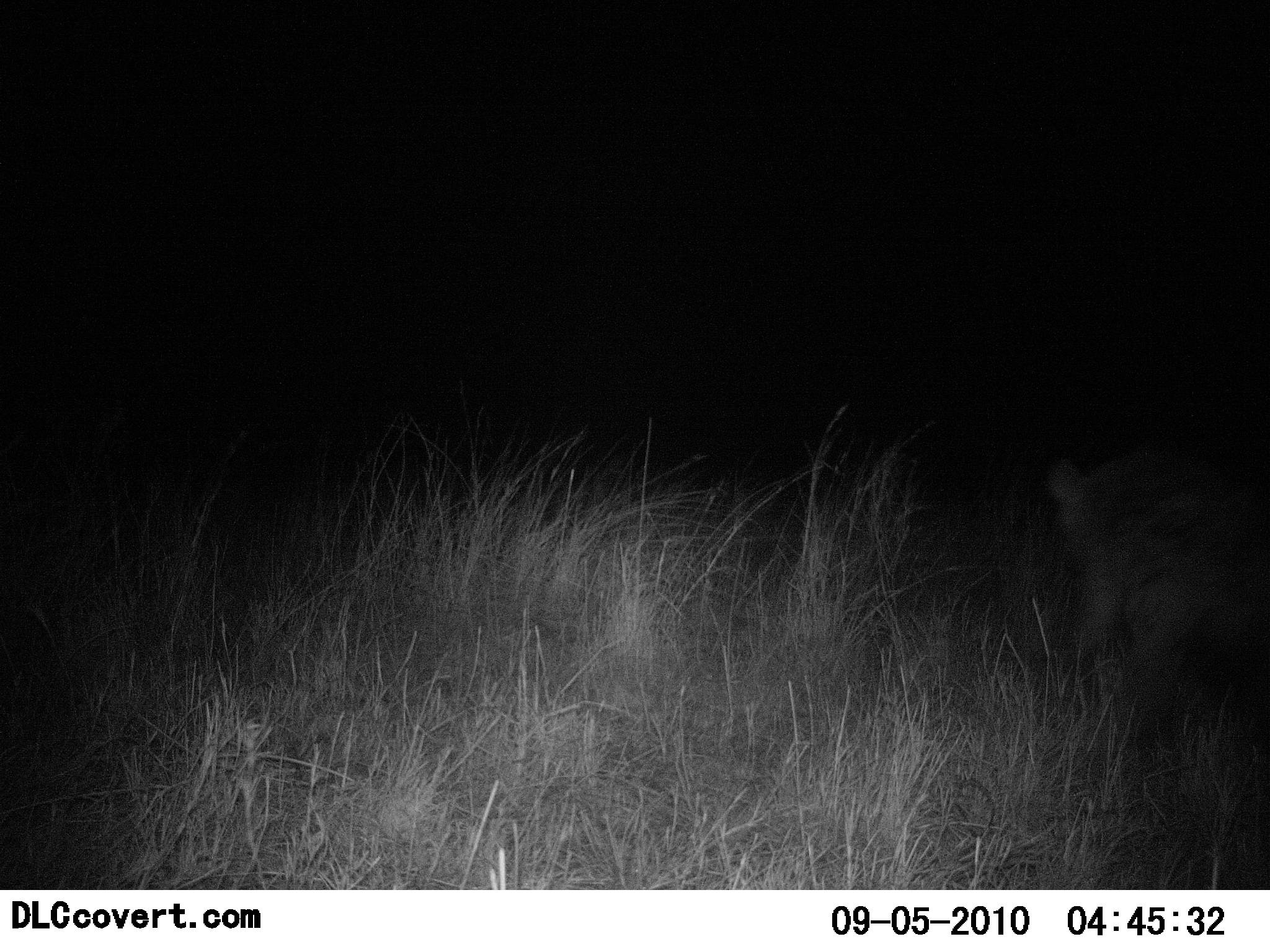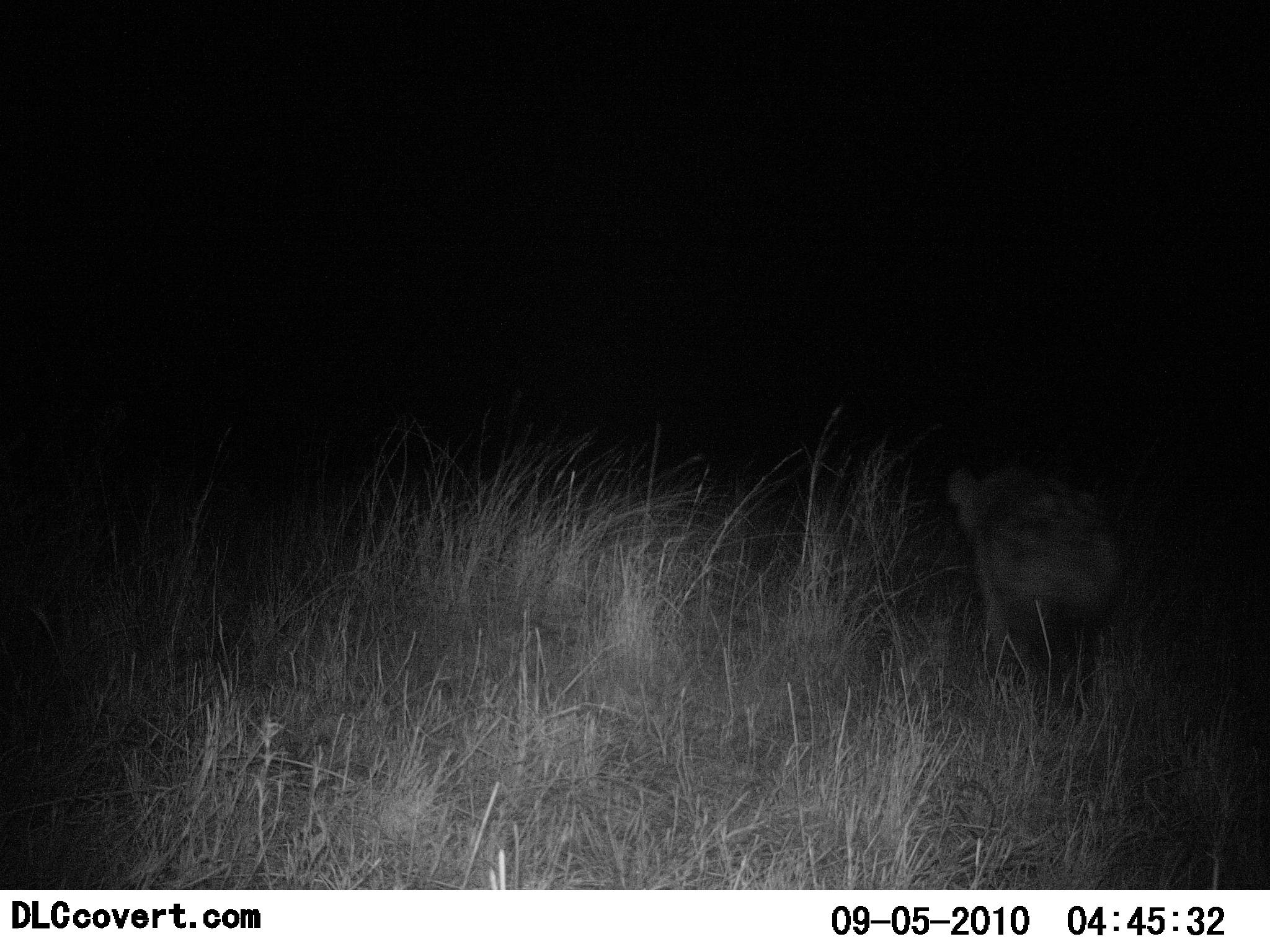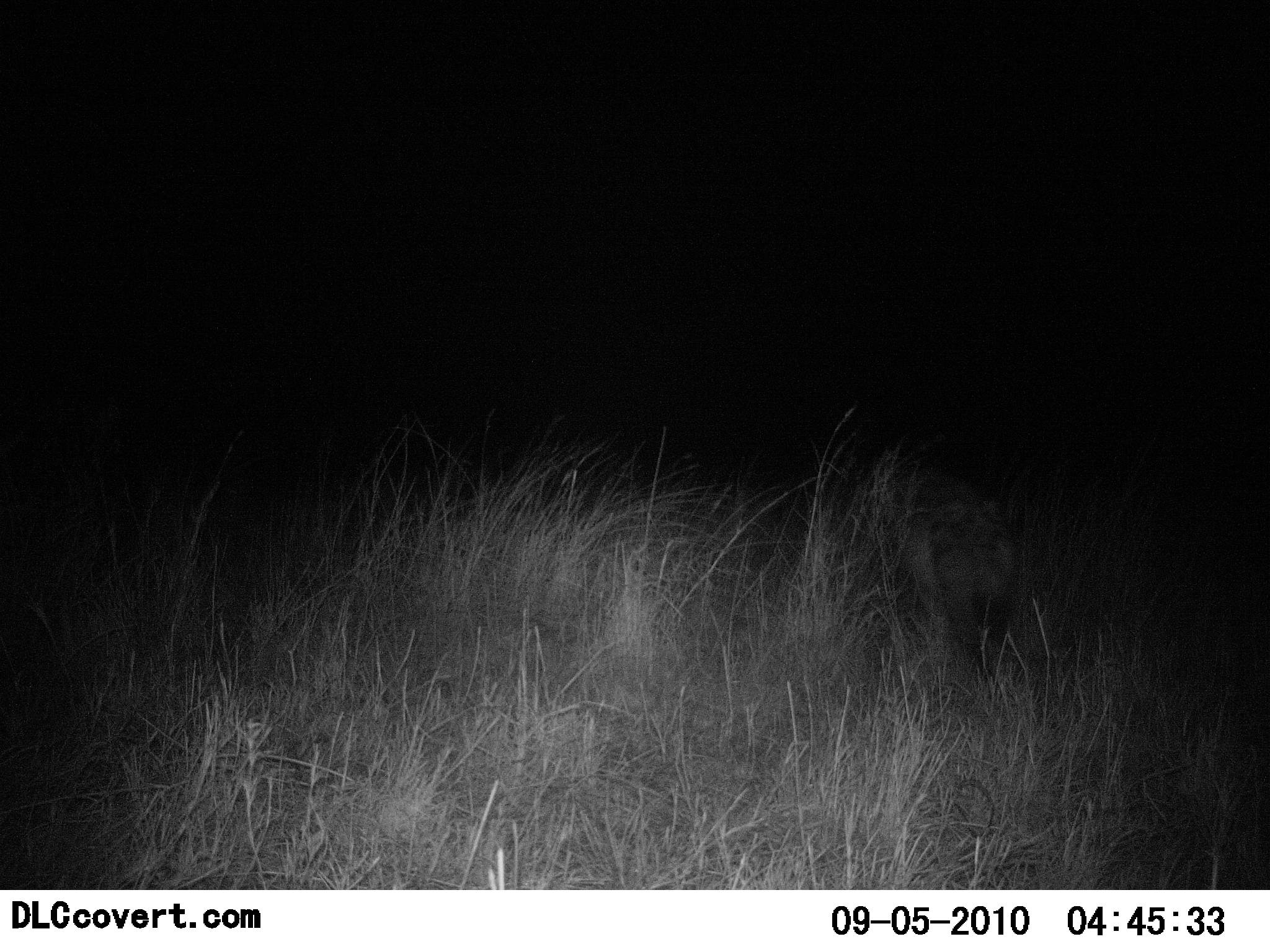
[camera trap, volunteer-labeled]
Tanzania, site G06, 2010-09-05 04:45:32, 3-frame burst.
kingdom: Animalia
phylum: Chordata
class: Mammalia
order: Carnivora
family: Hyaenidae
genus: Crocuta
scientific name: Crocuta crocuta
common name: spotted hyena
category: hyenaspotted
Hyenaspotted (spotted hyena) (Crocuta crocuta), count 1. Behavior (volunteer vote fractions): standing 0%, resting 0%, moving 100%, interacting 0%. Young present (vote fraction): 0%. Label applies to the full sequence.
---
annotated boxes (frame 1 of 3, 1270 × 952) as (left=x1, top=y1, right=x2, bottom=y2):
animal: (left=1033, top=458, right=1257, bottom=697)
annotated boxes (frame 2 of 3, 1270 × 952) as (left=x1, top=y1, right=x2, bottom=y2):
animal: (left=951, top=468, right=1129, bottom=682)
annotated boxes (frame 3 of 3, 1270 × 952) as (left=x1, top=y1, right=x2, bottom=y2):
animal: (left=888, top=492, right=1030, bottom=664)